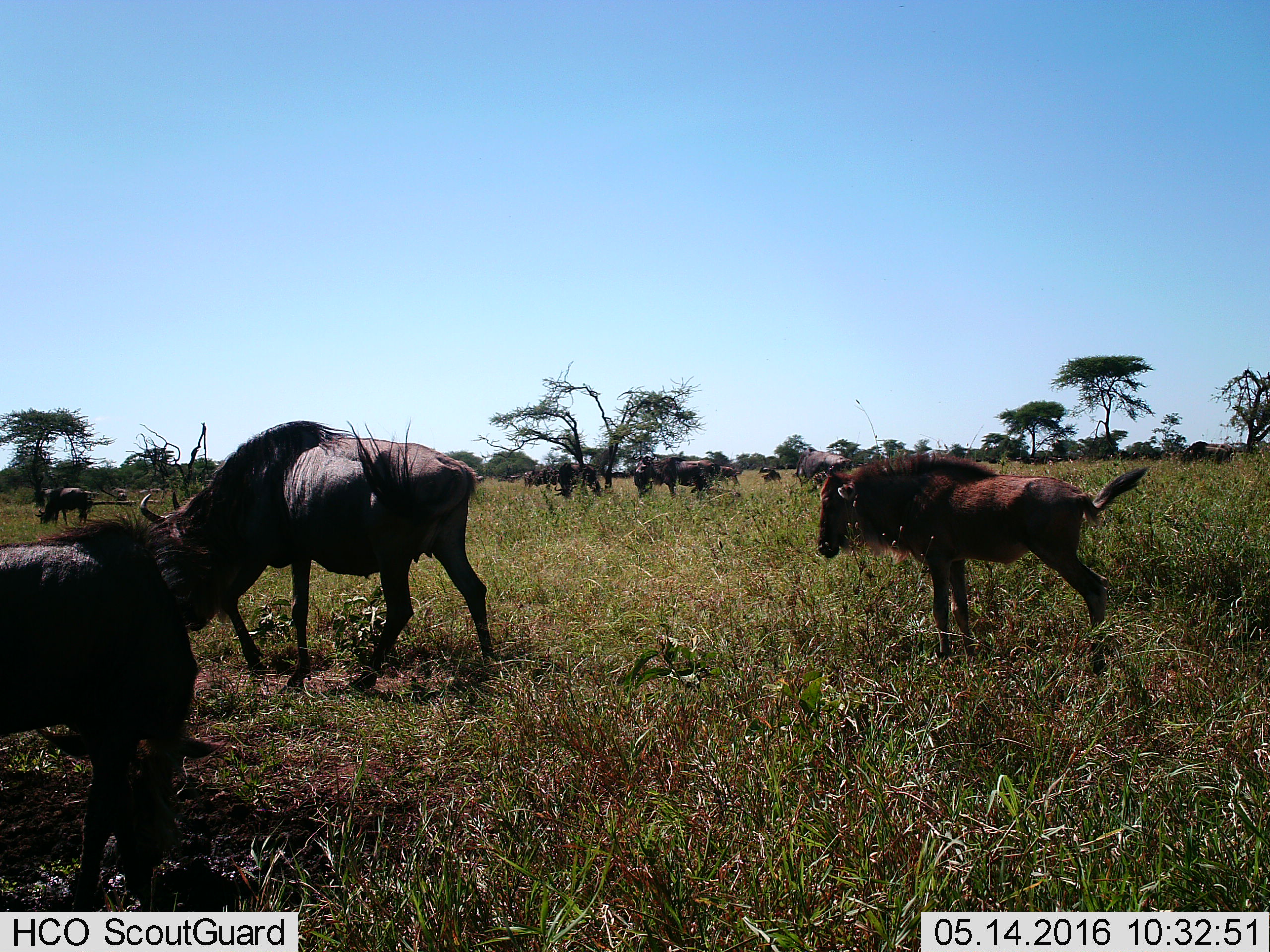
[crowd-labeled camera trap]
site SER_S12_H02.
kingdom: Animalia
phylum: Chordata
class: Mammalia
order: Artiodactyla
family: Bovidae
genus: Connochaetes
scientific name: Connochaetes taurinus taurinus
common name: blue wildebeest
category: wildebeestblue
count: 11-50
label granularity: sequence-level